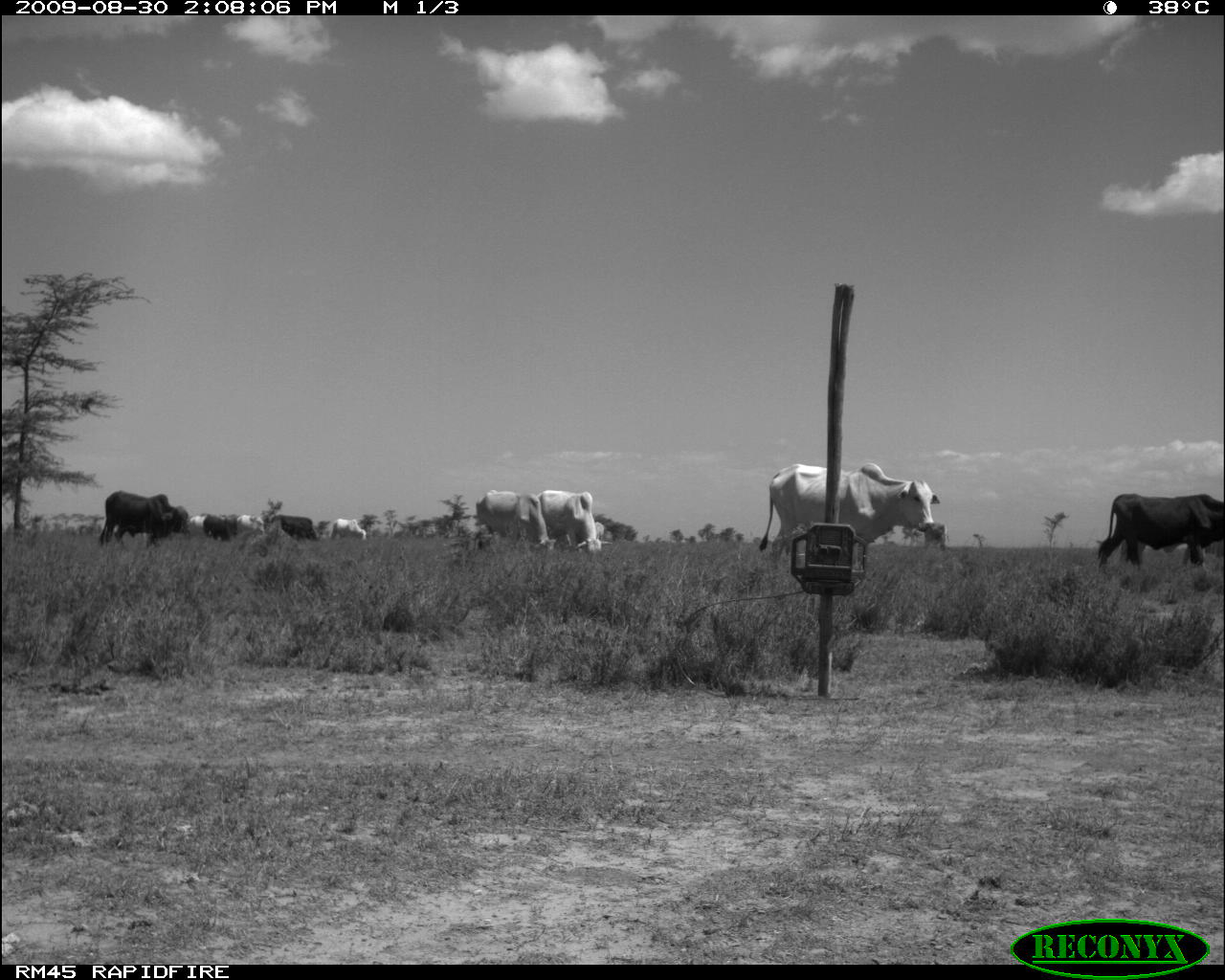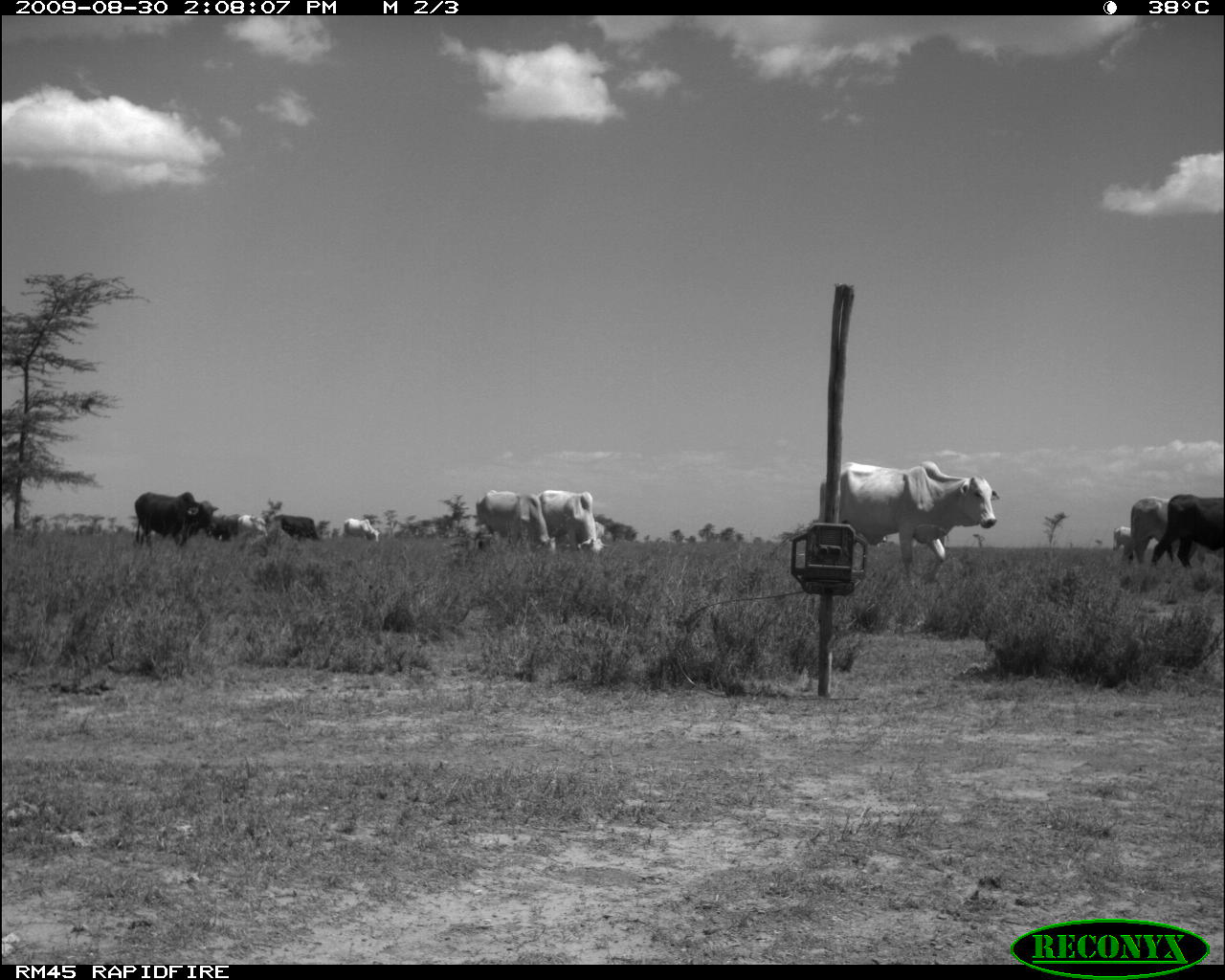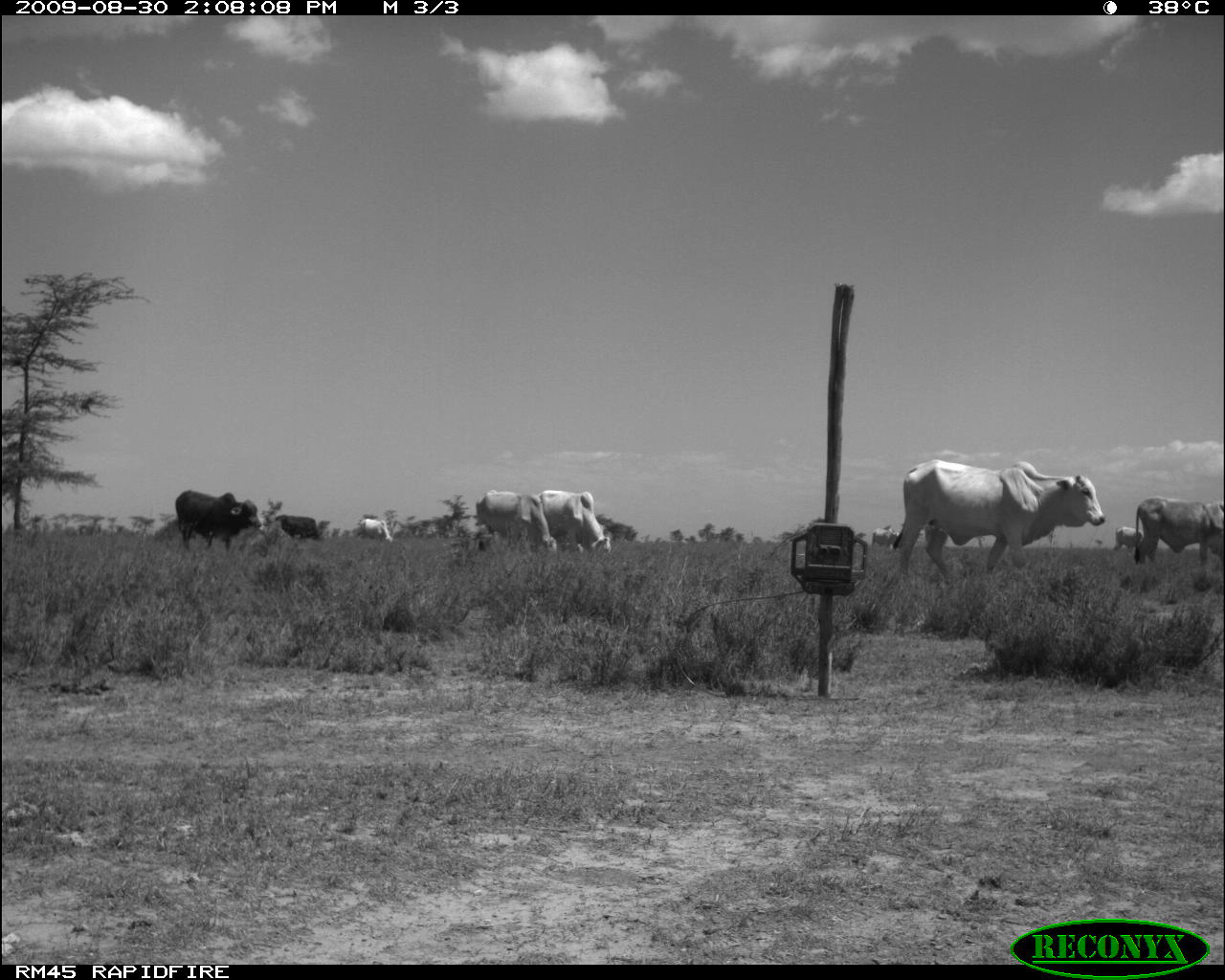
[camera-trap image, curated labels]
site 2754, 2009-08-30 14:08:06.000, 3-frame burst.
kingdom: Animalia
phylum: Chordata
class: Mammalia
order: Artiodactyla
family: Bovidae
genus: Bos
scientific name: Bos taurus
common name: domestic cattle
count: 8